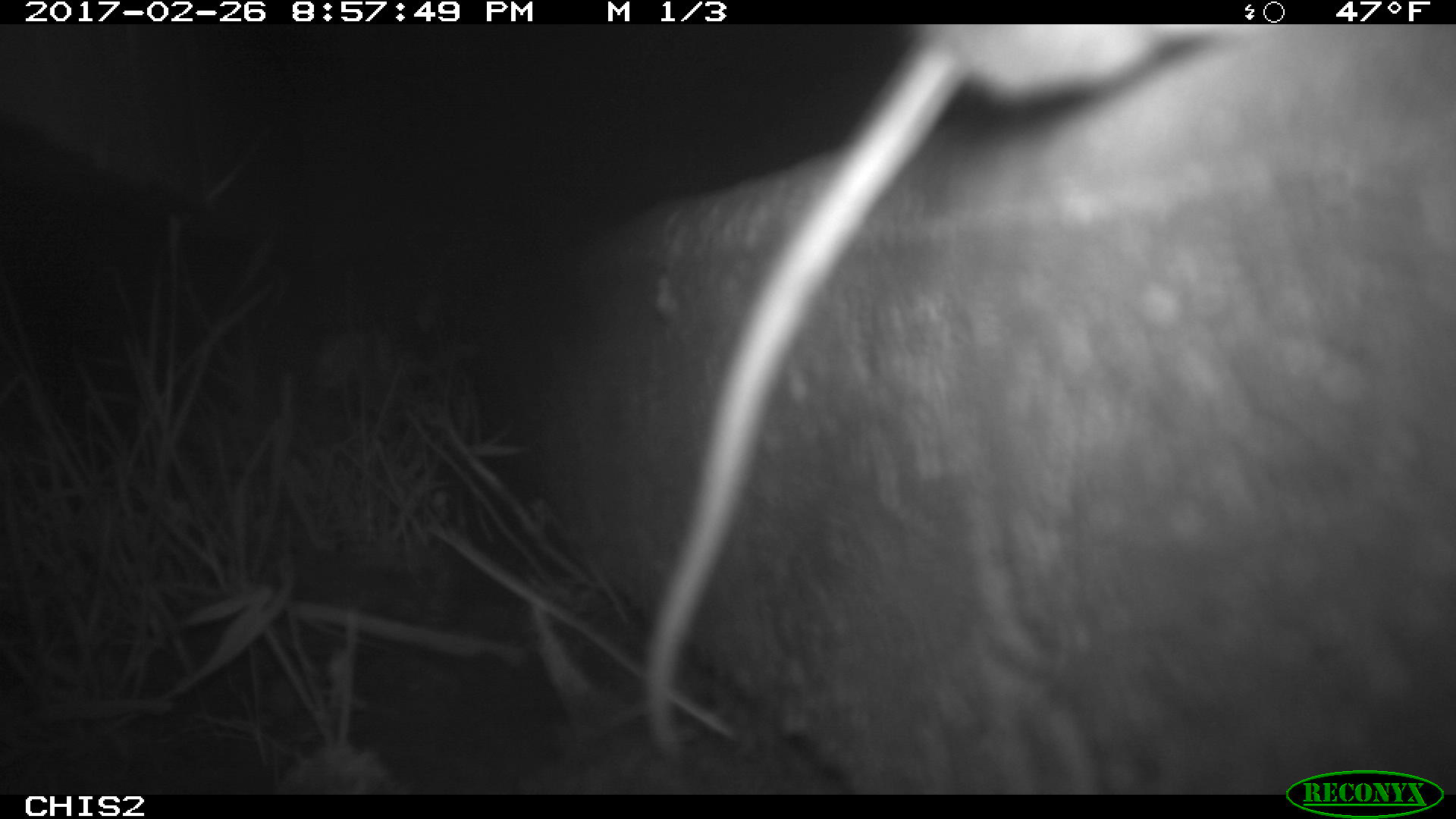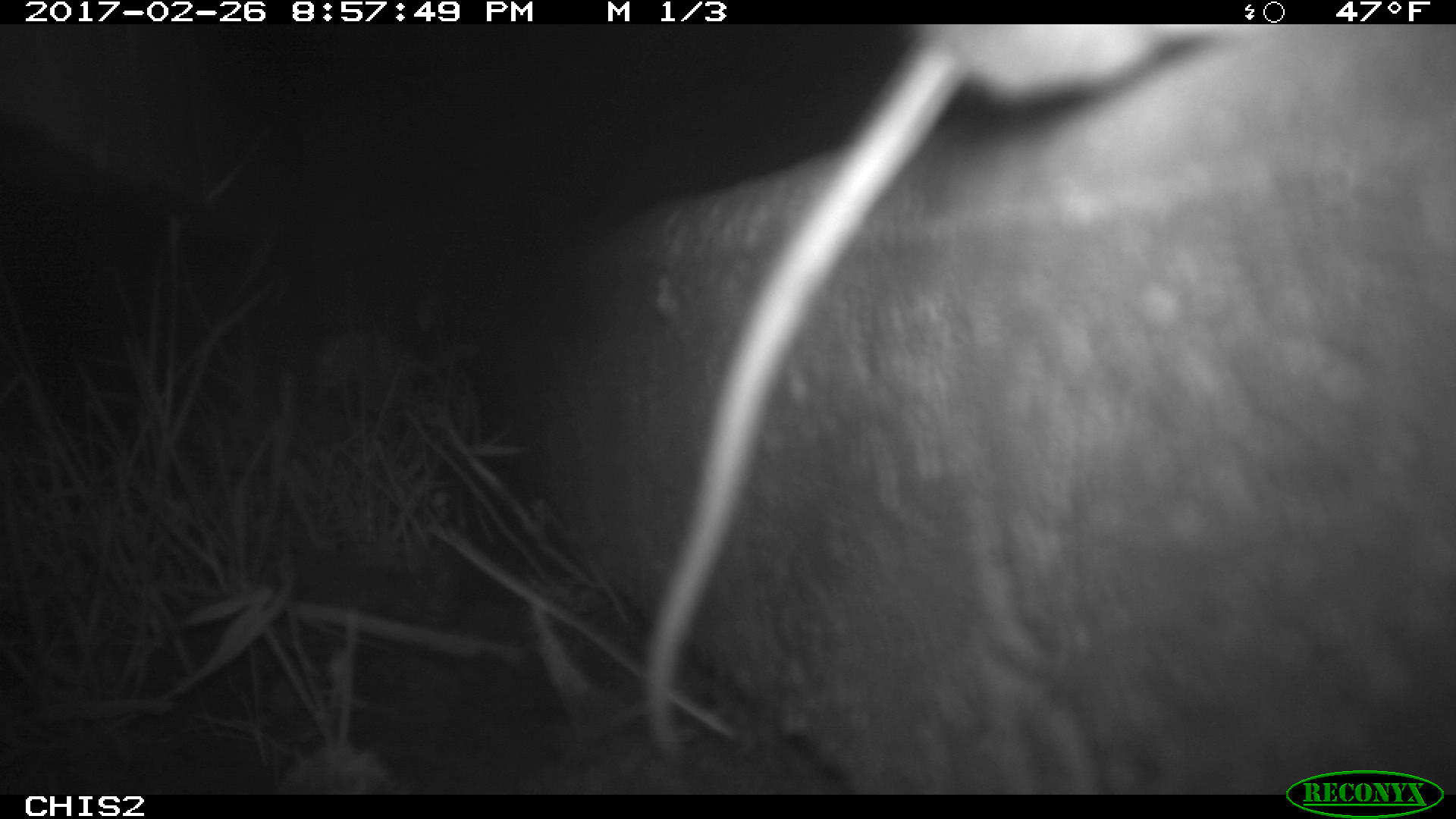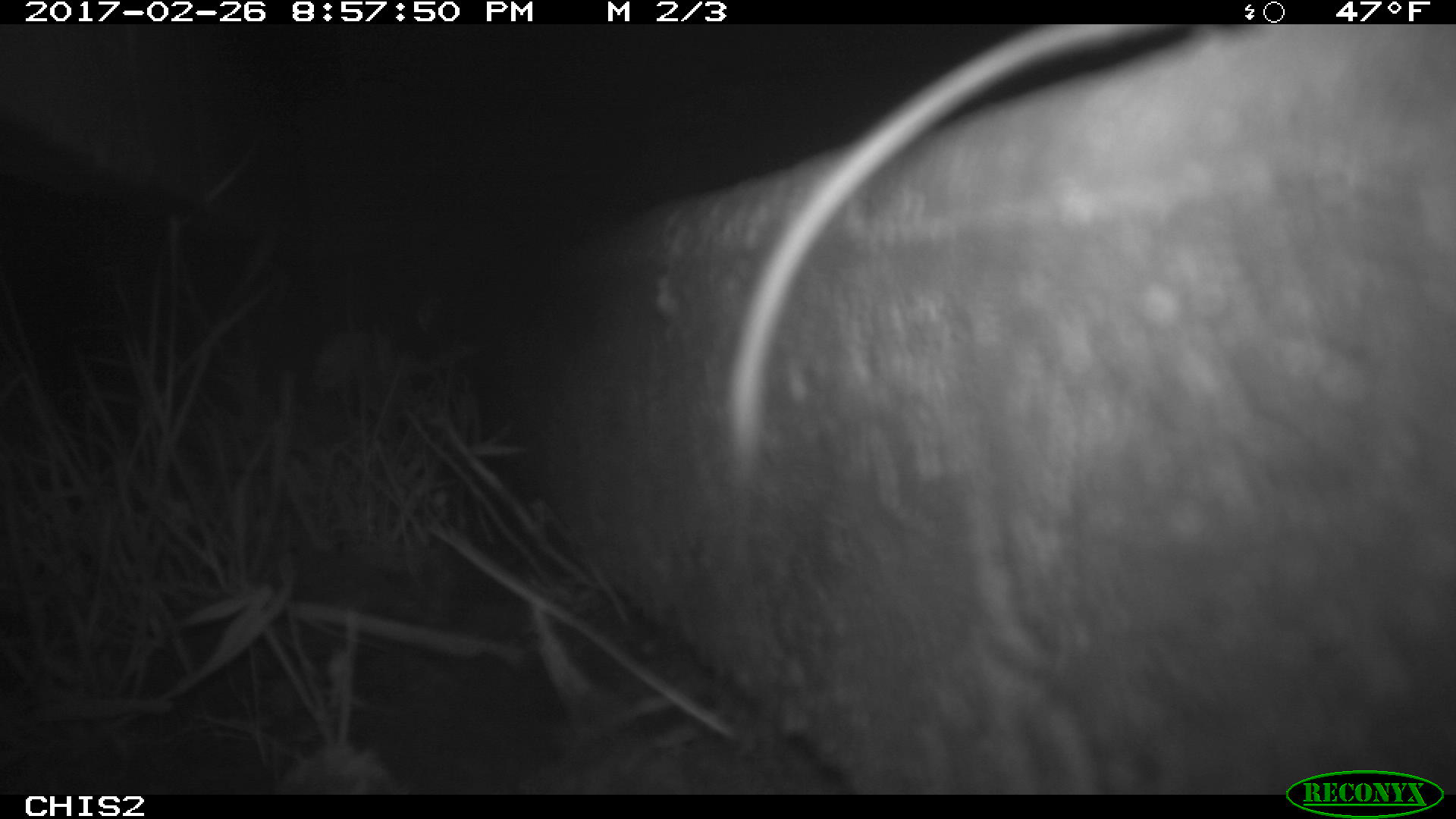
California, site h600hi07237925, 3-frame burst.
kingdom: Animalia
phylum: Chordata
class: Mammalia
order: Rodentia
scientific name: Rodentia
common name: rodent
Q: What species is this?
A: Rodent (Rodentia).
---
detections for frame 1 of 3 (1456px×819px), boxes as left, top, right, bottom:
rodent: 641, 20, 1232, 769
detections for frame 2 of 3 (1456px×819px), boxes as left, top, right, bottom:
rodent: 642, 21, 1235, 756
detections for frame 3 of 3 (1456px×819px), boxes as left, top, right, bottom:
rodent: 729, 24, 1165, 468